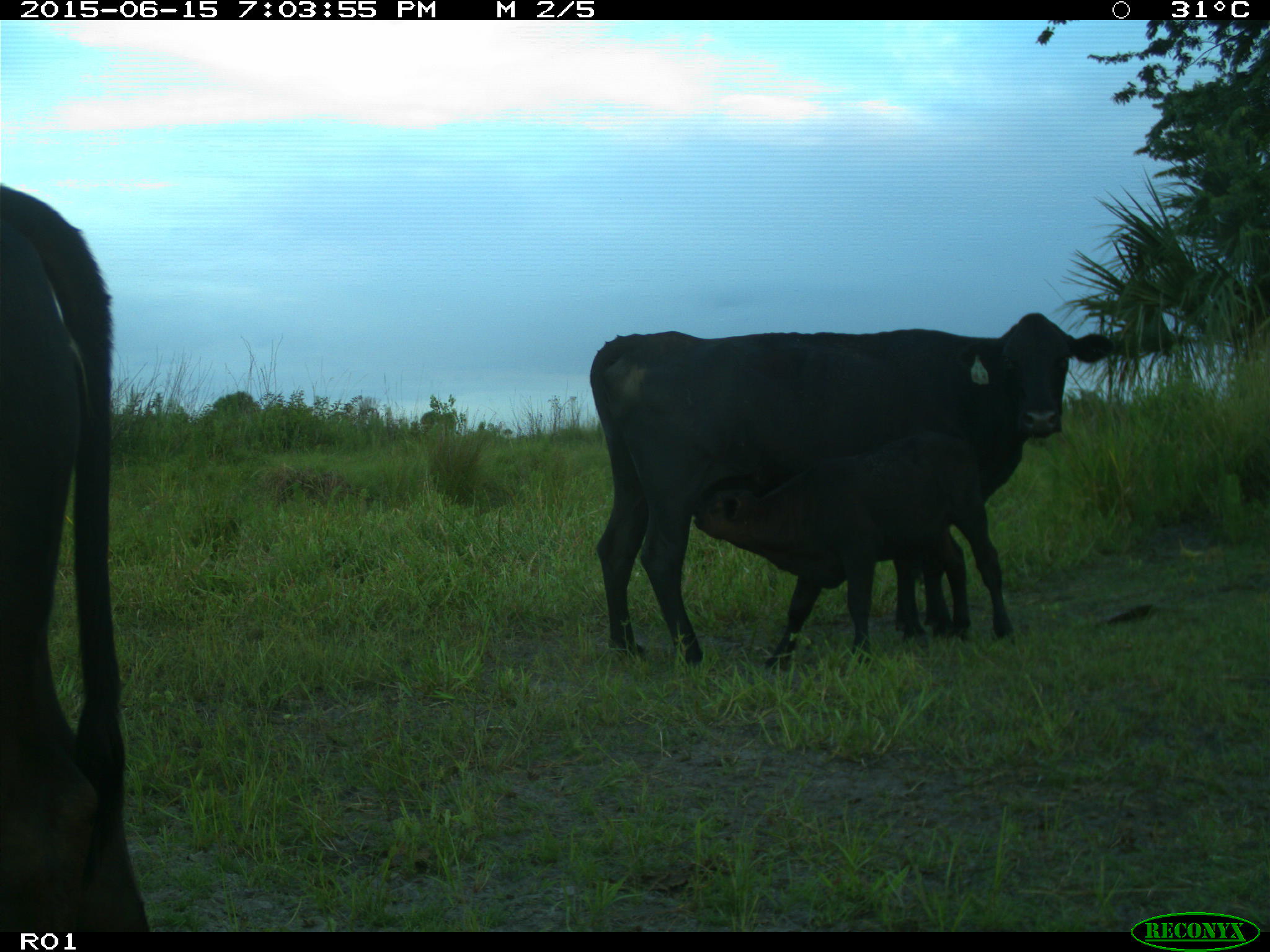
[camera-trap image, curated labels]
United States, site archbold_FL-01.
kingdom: Animalia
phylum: Chordata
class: Mammalia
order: Artiodactyla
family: Bovidae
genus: Bos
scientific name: Bos taurus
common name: domestic cow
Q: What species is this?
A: Bos taurus (domestic cow).